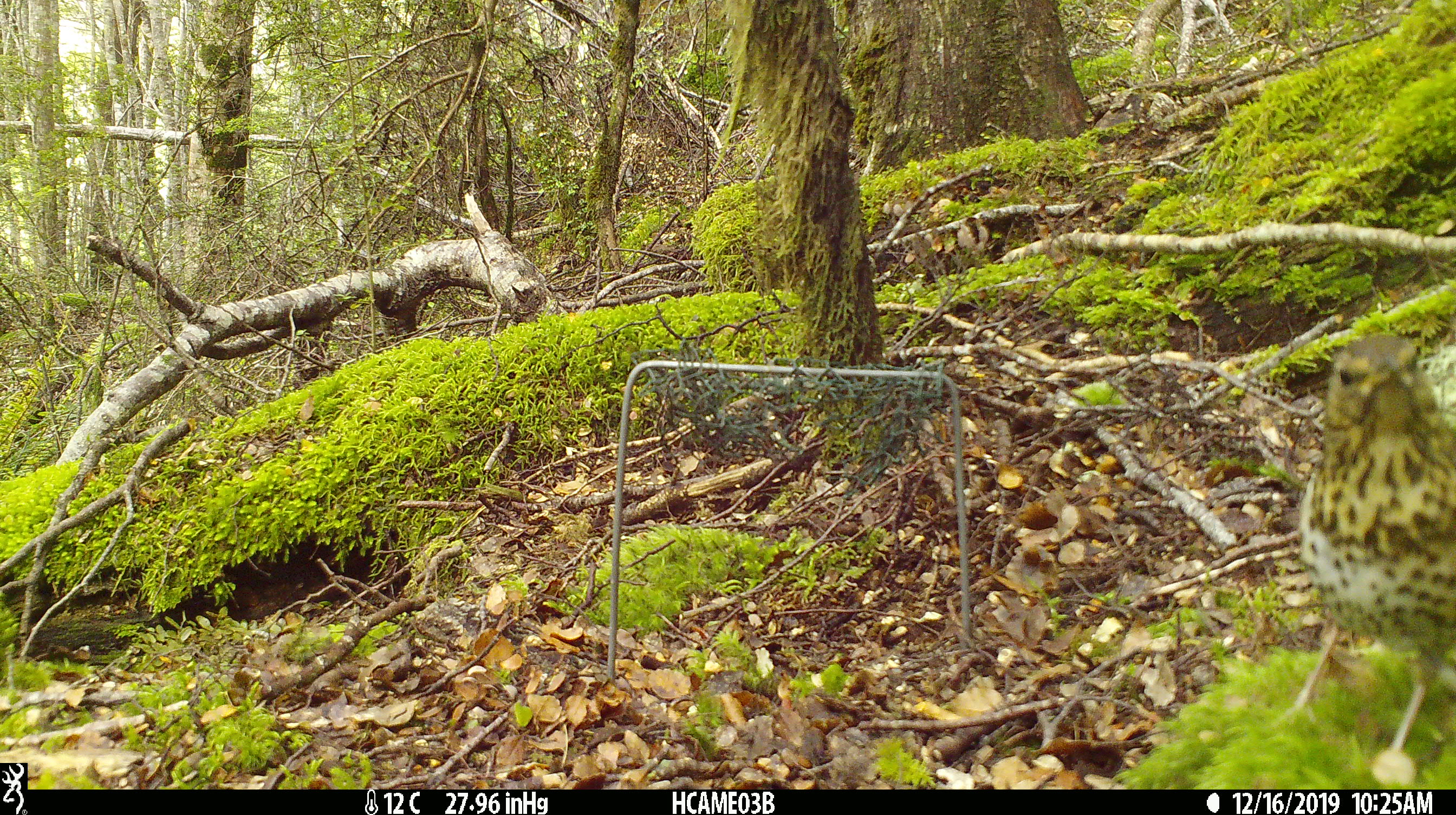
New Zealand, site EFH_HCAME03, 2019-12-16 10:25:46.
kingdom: Animalia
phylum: Chordata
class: Aves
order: Passeriformes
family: Turdidae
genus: Turdus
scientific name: Turdus philomelos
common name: song thrush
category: thrush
Thrush (song thrush) (Turdus philomelos).